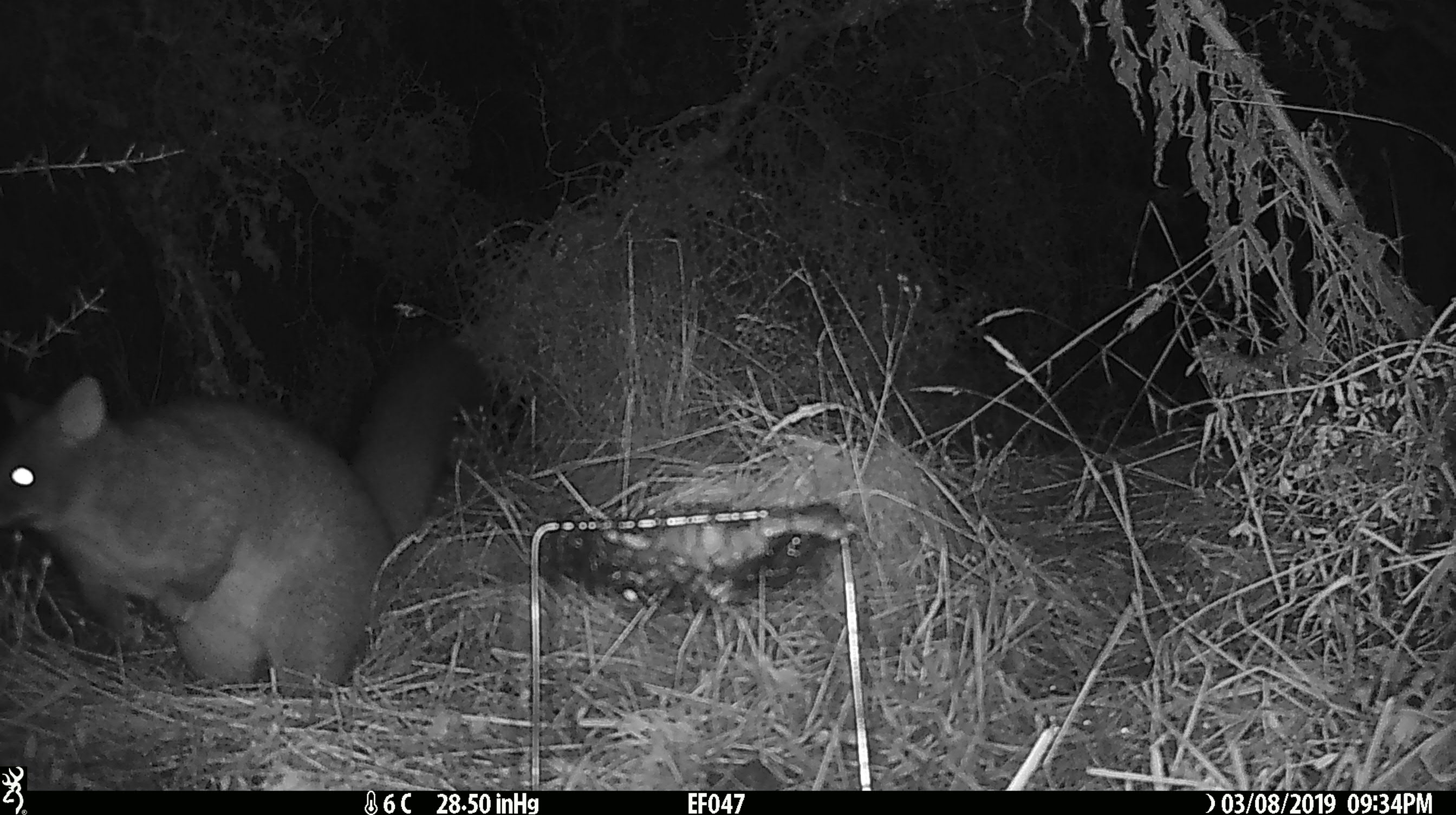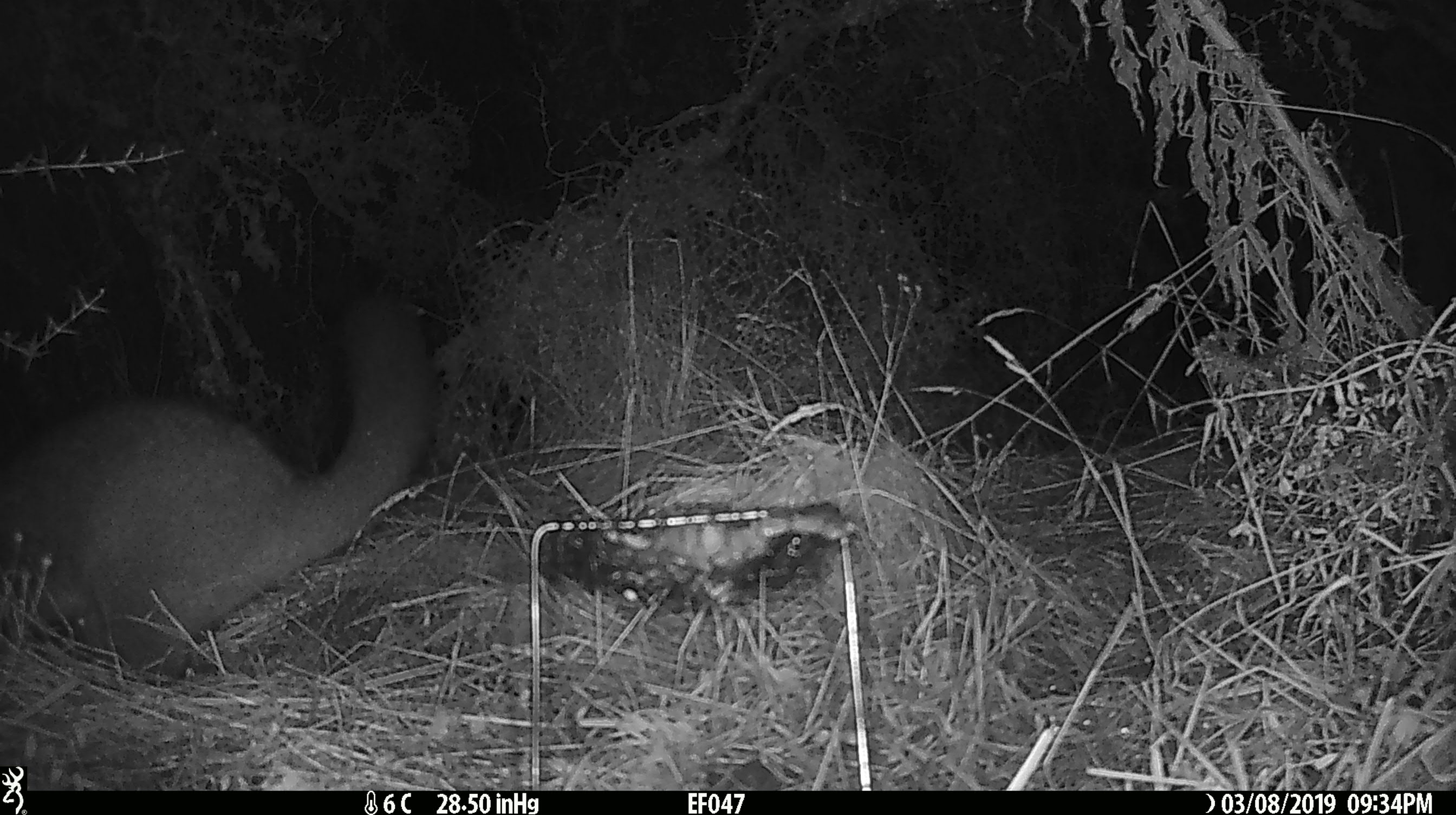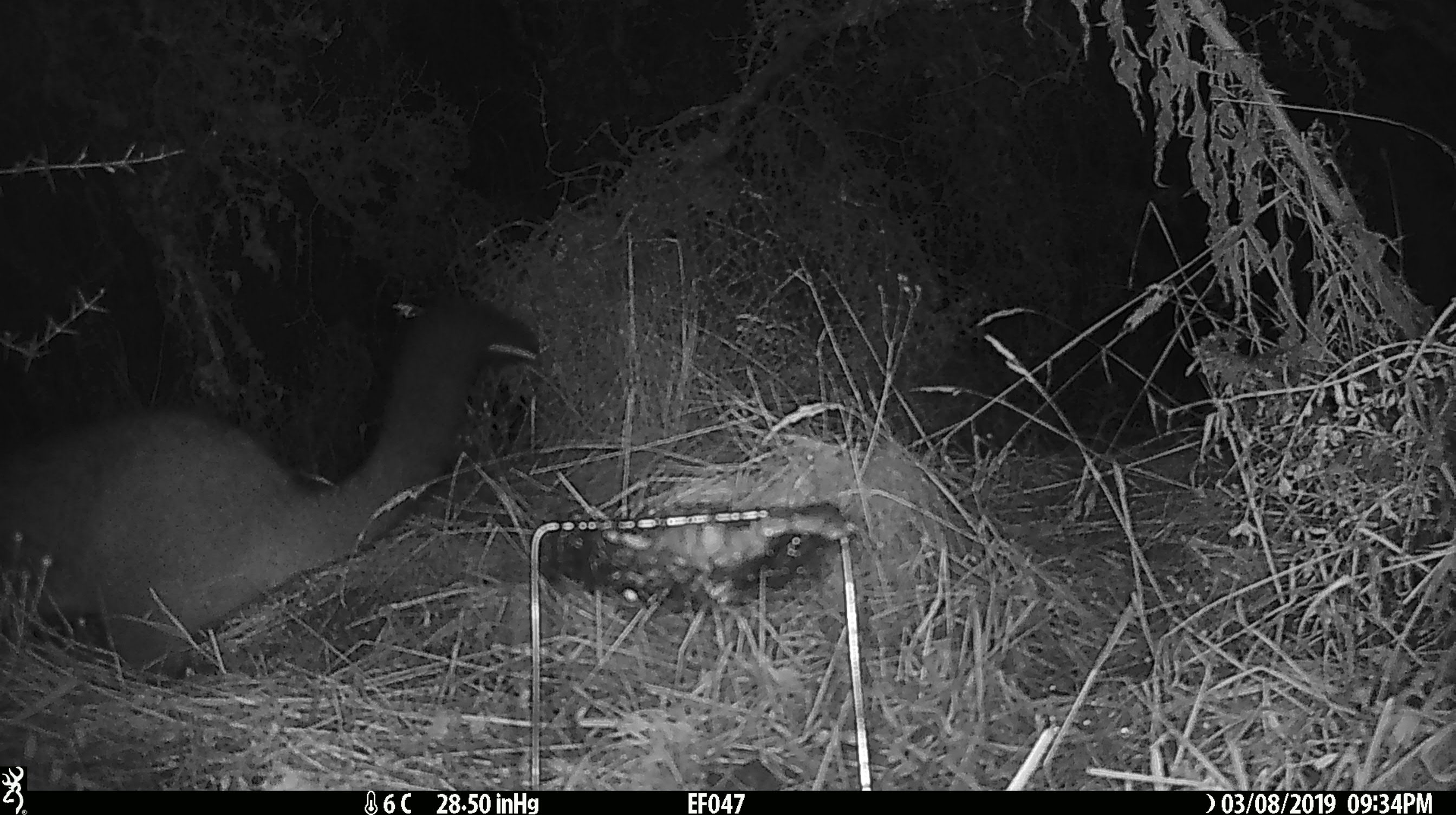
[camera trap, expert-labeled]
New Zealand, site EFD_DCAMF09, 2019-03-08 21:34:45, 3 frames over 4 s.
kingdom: Animalia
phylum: Chordata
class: Mammalia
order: Diprotodontia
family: Phalangeridae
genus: Trichosurus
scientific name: Trichosurus vulpecula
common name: common brushtail possum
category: possum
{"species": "possum (common brushtail possum) (Trichosurus vulpecula)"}